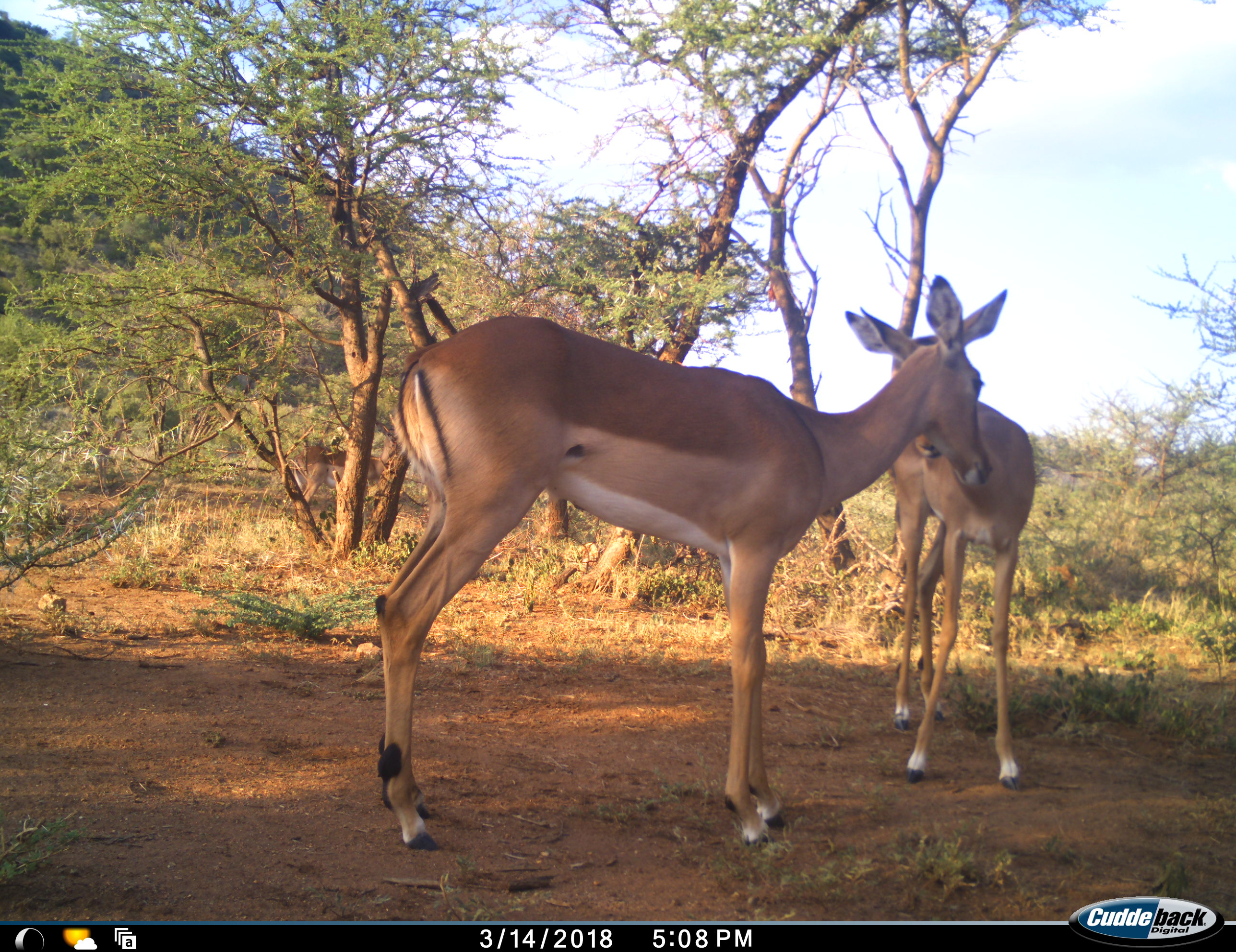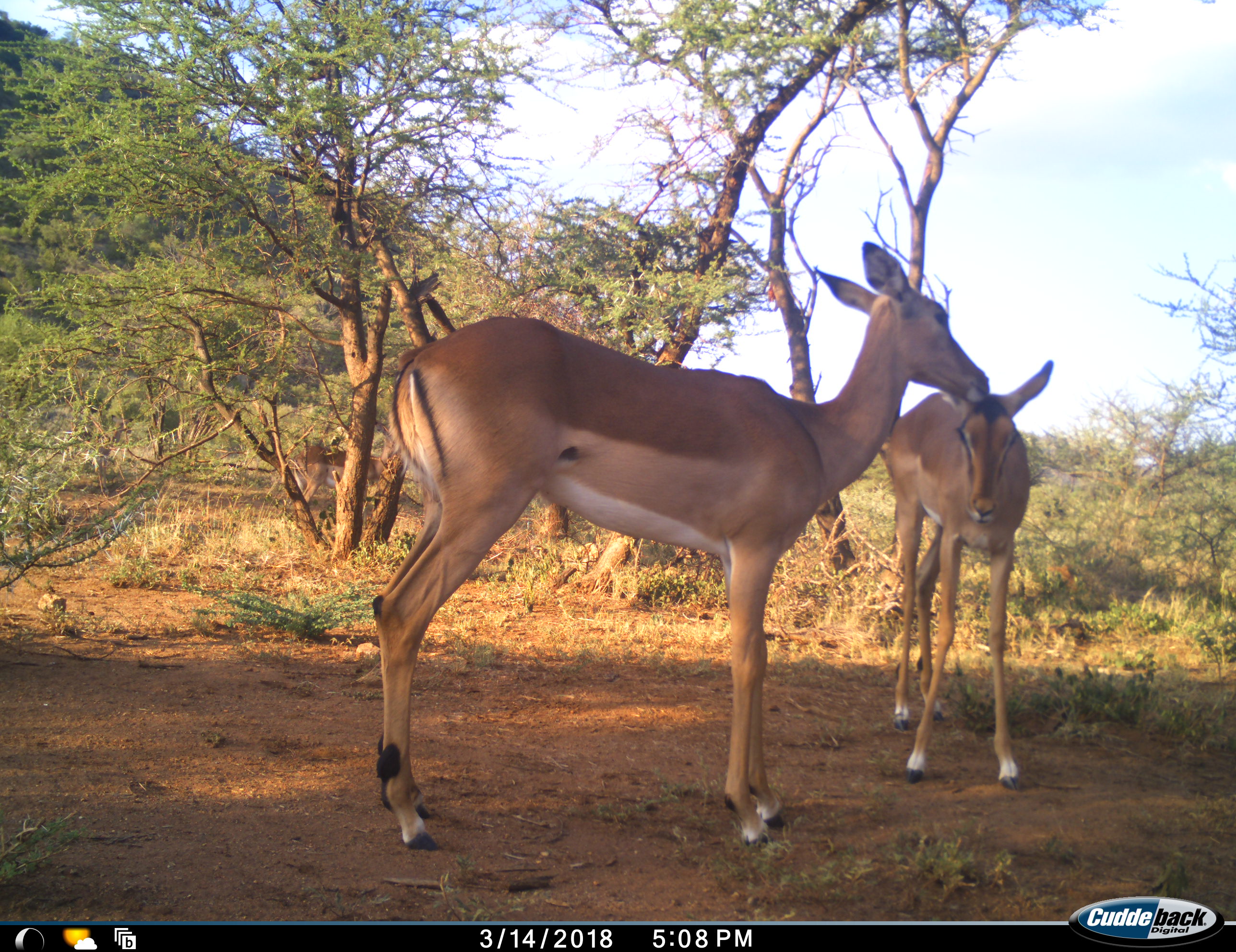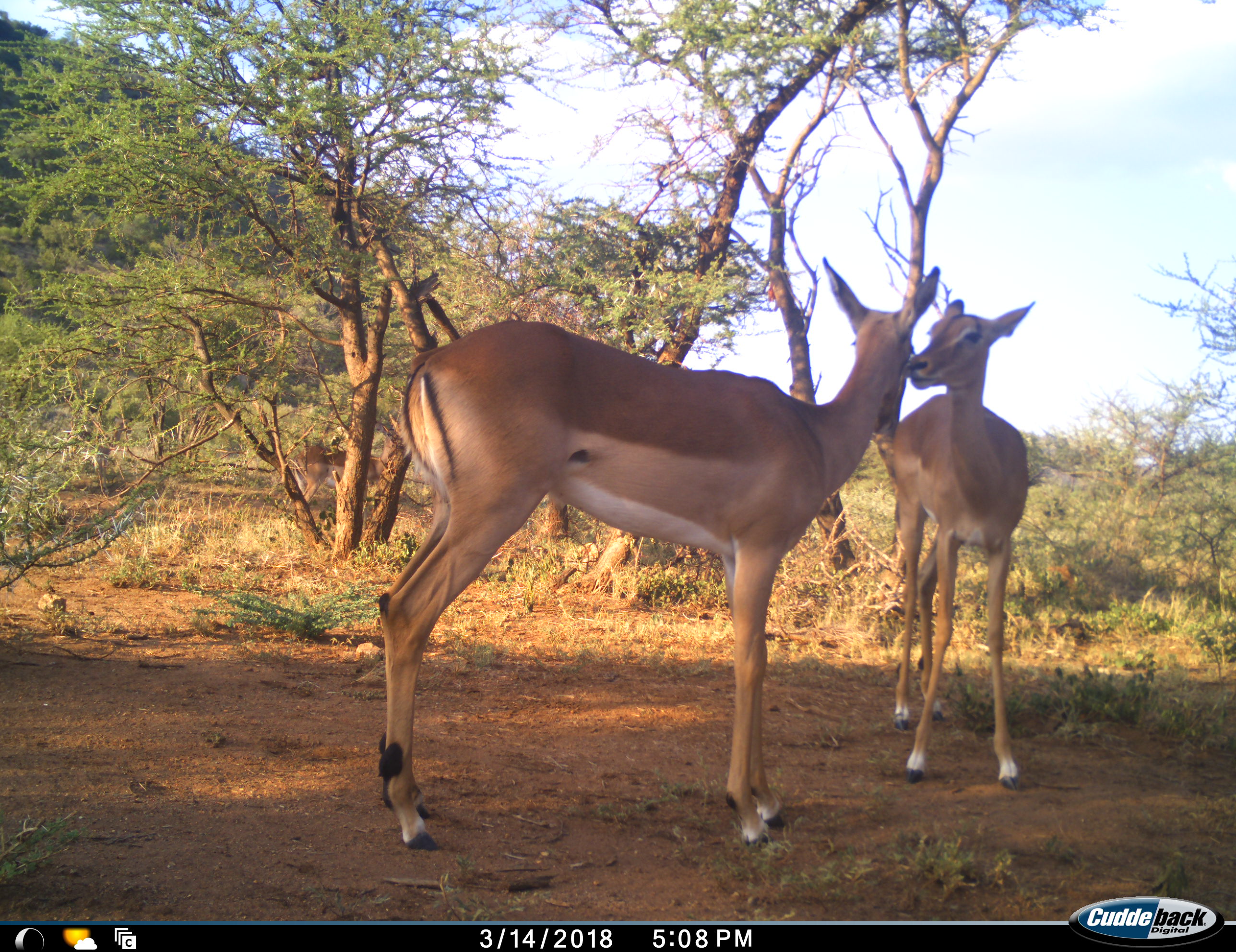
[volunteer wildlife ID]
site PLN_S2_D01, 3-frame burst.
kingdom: Animalia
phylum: Chordata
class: Mammalia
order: Artiodactyla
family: Bovidae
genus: Aepyceros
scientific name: Aepyceros melampus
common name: impala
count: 2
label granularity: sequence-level